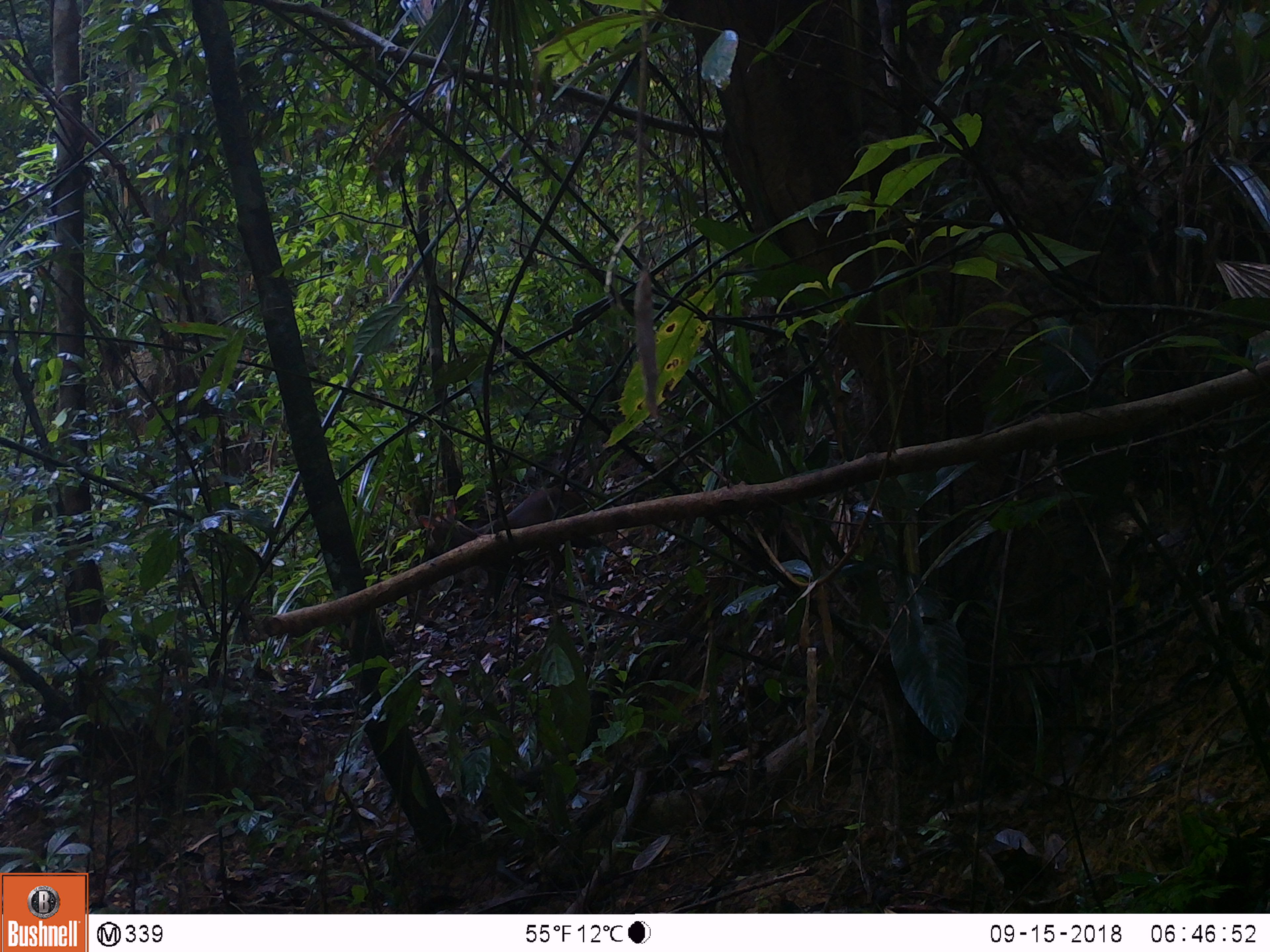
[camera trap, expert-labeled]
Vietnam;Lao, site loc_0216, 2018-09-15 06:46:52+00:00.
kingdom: Animalia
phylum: Chordata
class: Mammalia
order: Artiodactyla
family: Cervidae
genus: Muntiacus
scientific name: Muntiacus rooseveltorum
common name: roosevelt's muntjac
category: roosevelts muntjac group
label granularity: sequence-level